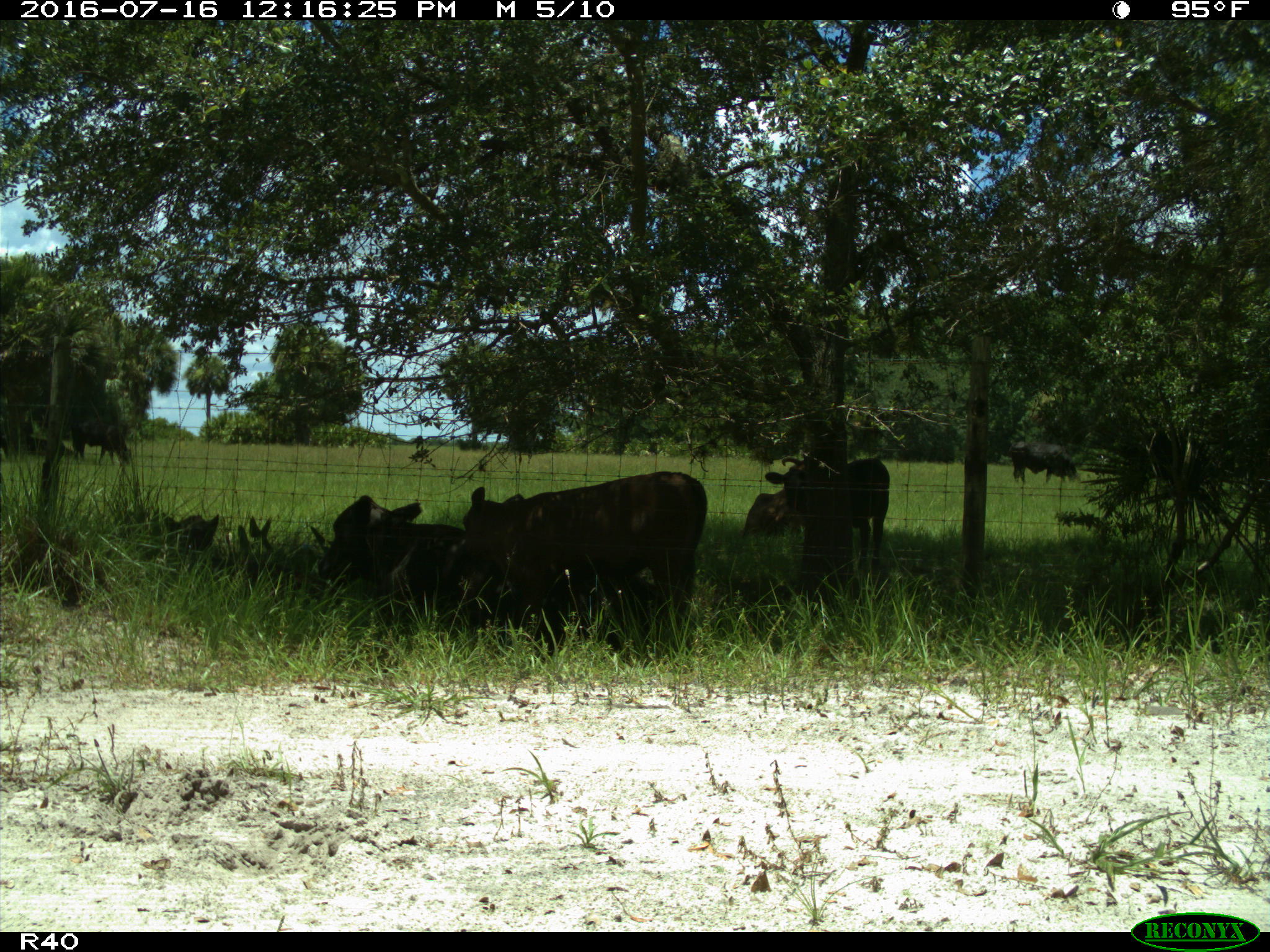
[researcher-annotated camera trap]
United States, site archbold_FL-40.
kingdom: Animalia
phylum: Chordata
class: Mammalia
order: Artiodactyla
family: Bovidae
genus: Bos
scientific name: Bos taurus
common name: domestic cow